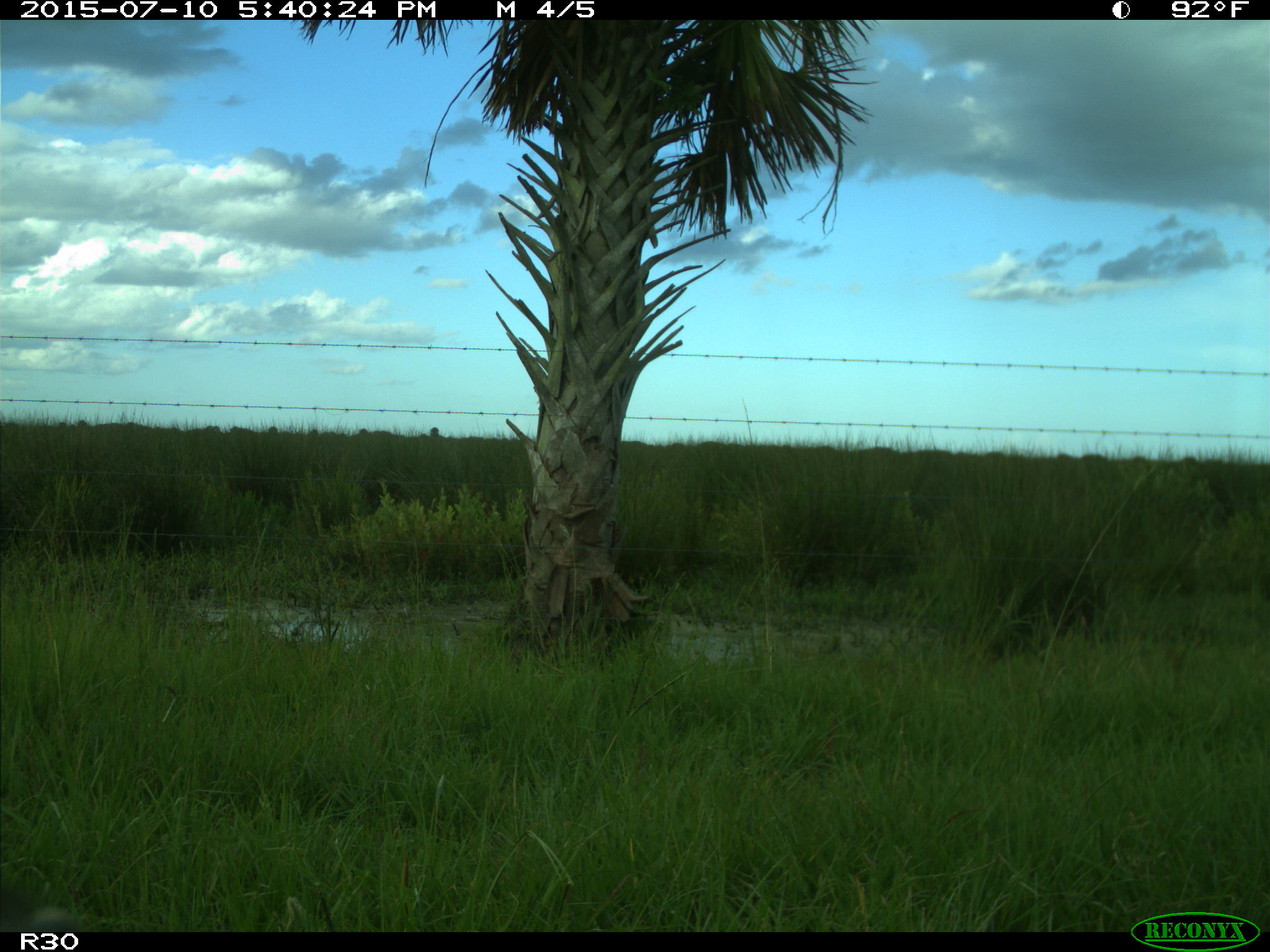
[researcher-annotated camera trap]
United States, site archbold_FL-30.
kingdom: Animalia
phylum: Chordata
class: Mammalia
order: Artiodactyla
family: Bovidae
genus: Bos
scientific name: Bos taurus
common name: domestic cow